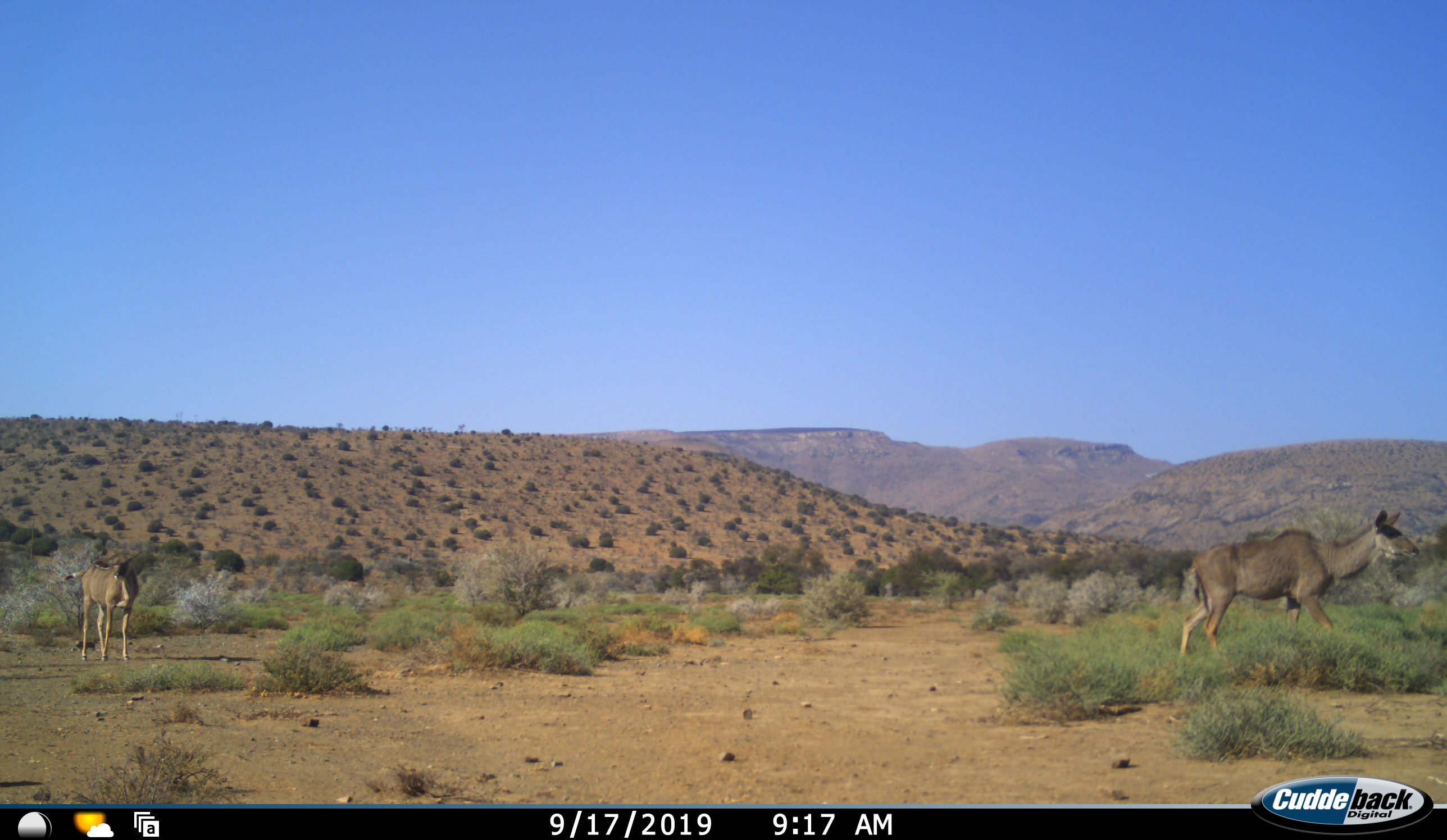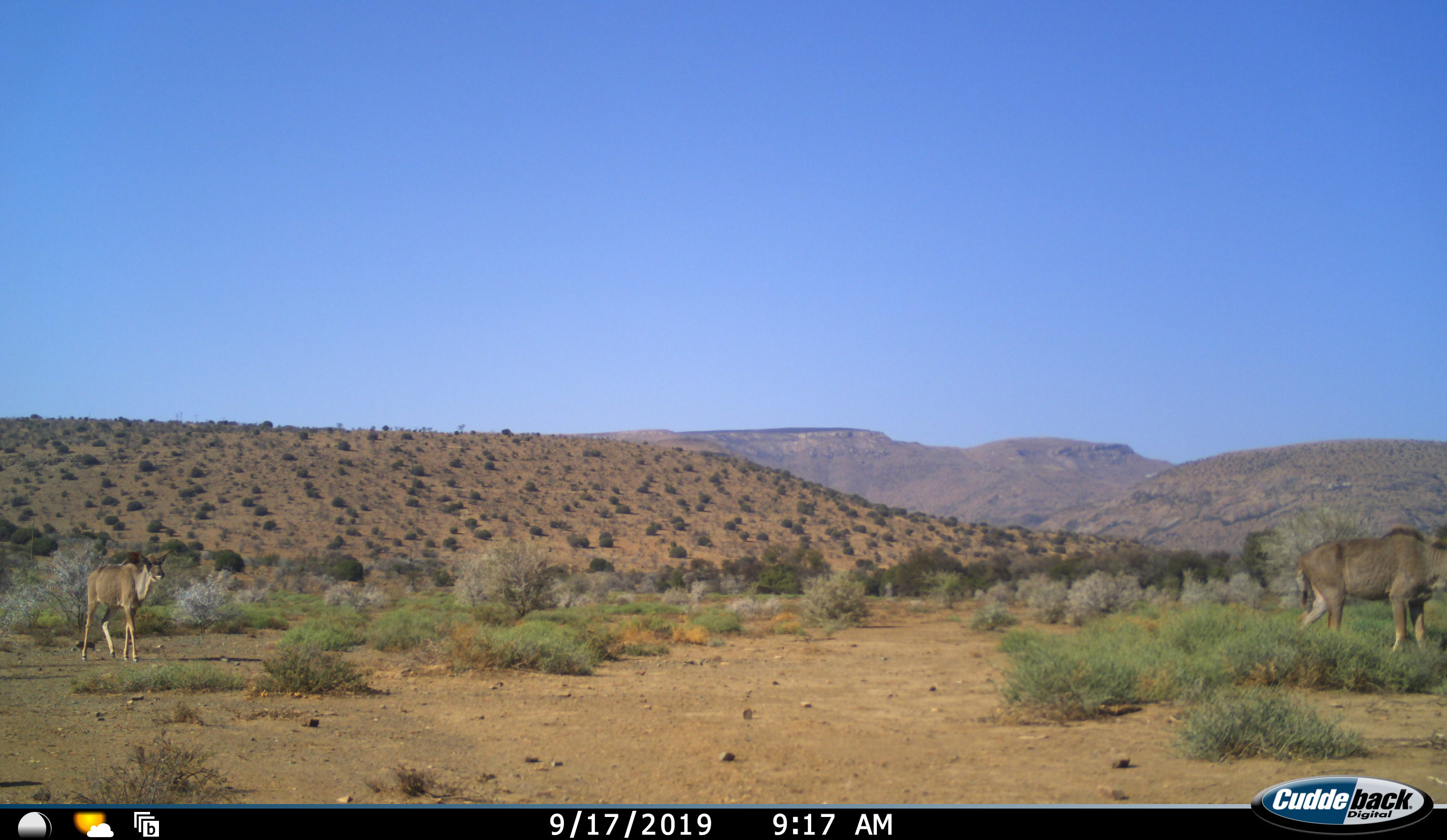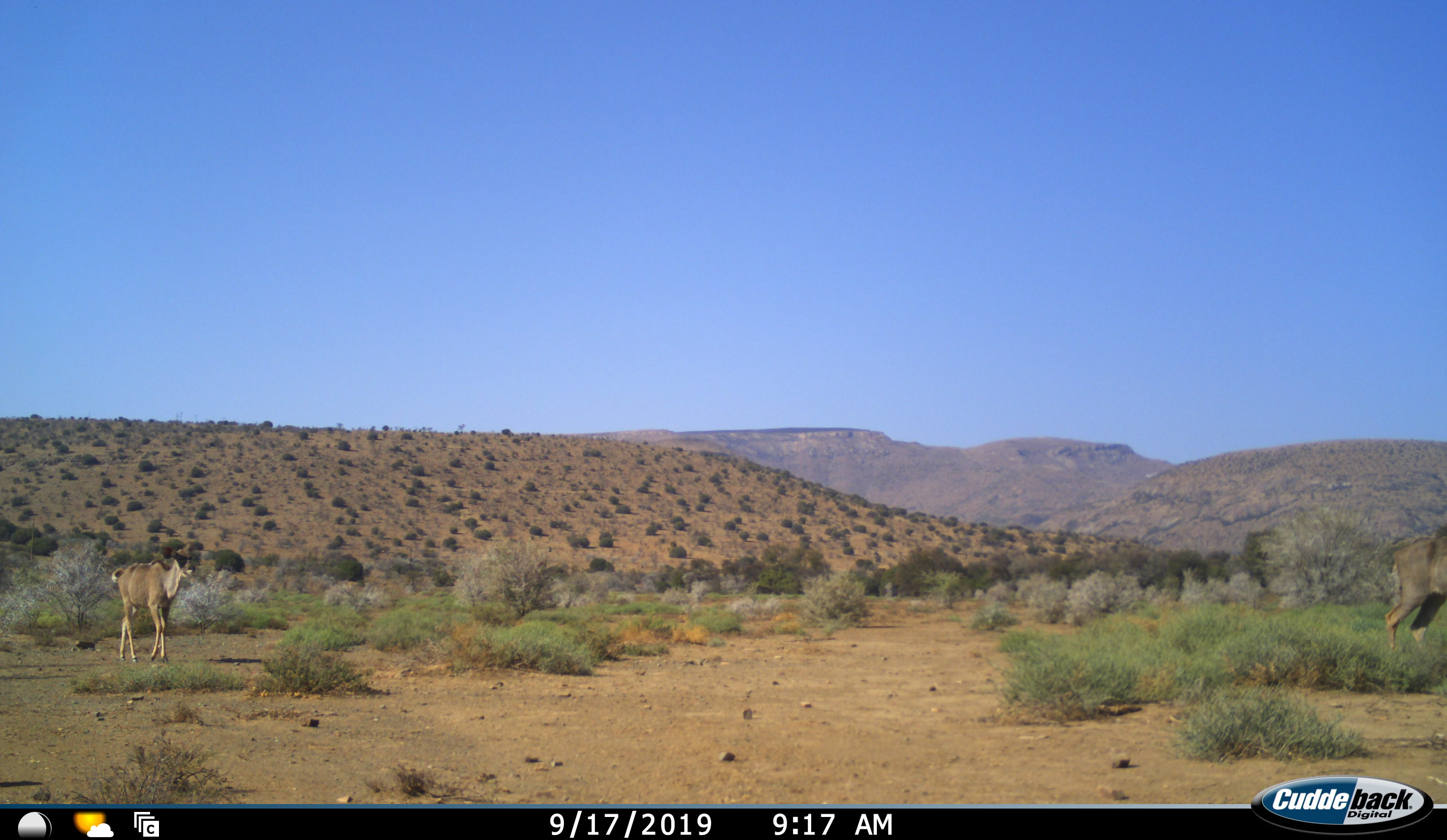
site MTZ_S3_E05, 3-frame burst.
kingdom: Animalia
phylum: Chordata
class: Mammalia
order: Artiodactyla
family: Bovidae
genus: Tragelaphus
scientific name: Tragelaphus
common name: kudu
Kudu (Tragelaphus), count 2. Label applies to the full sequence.